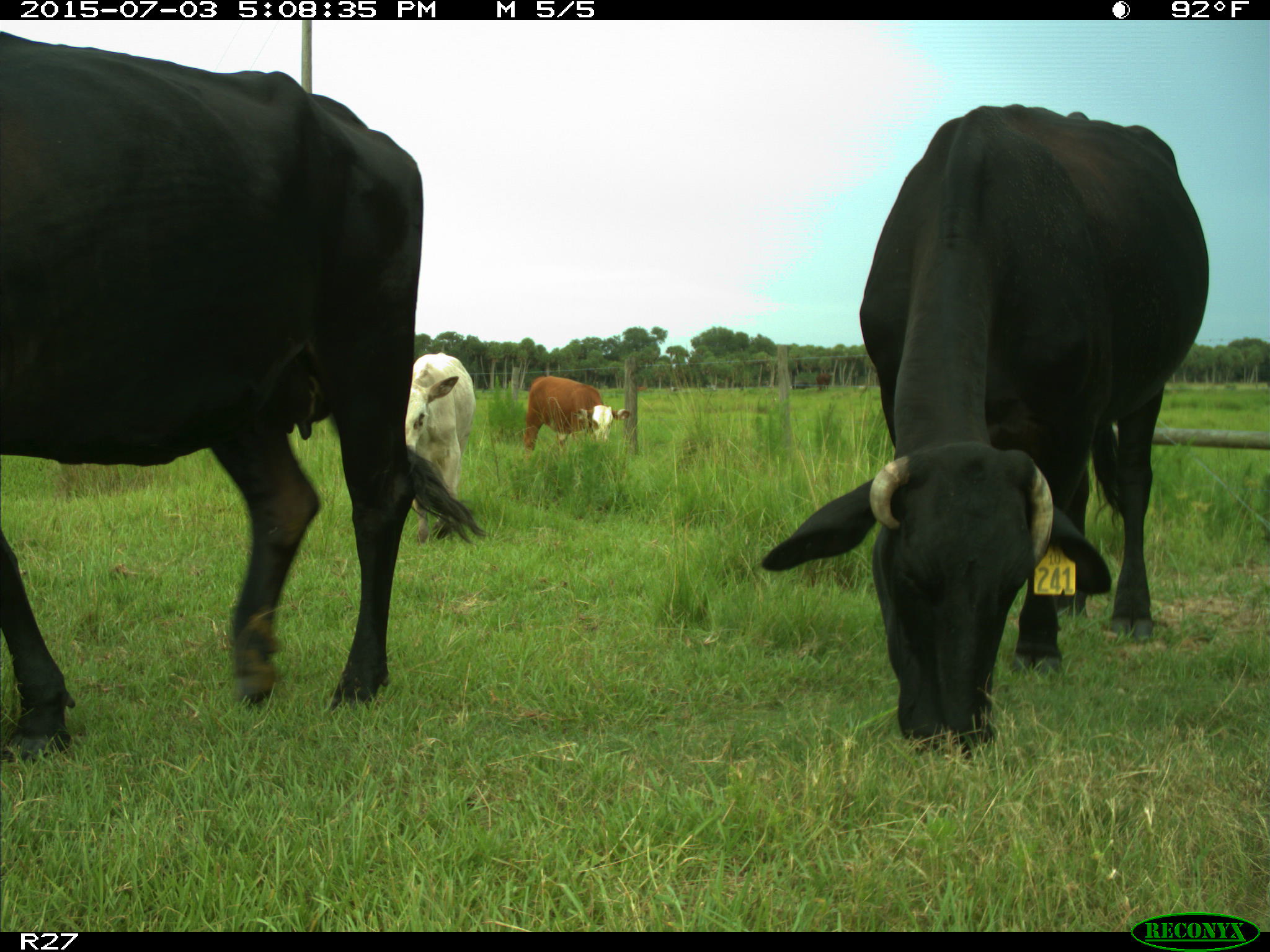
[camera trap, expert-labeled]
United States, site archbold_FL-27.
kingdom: Animalia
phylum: Chordata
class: Mammalia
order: Artiodactyla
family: Bovidae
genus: Bos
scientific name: Bos taurus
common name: domestic cow